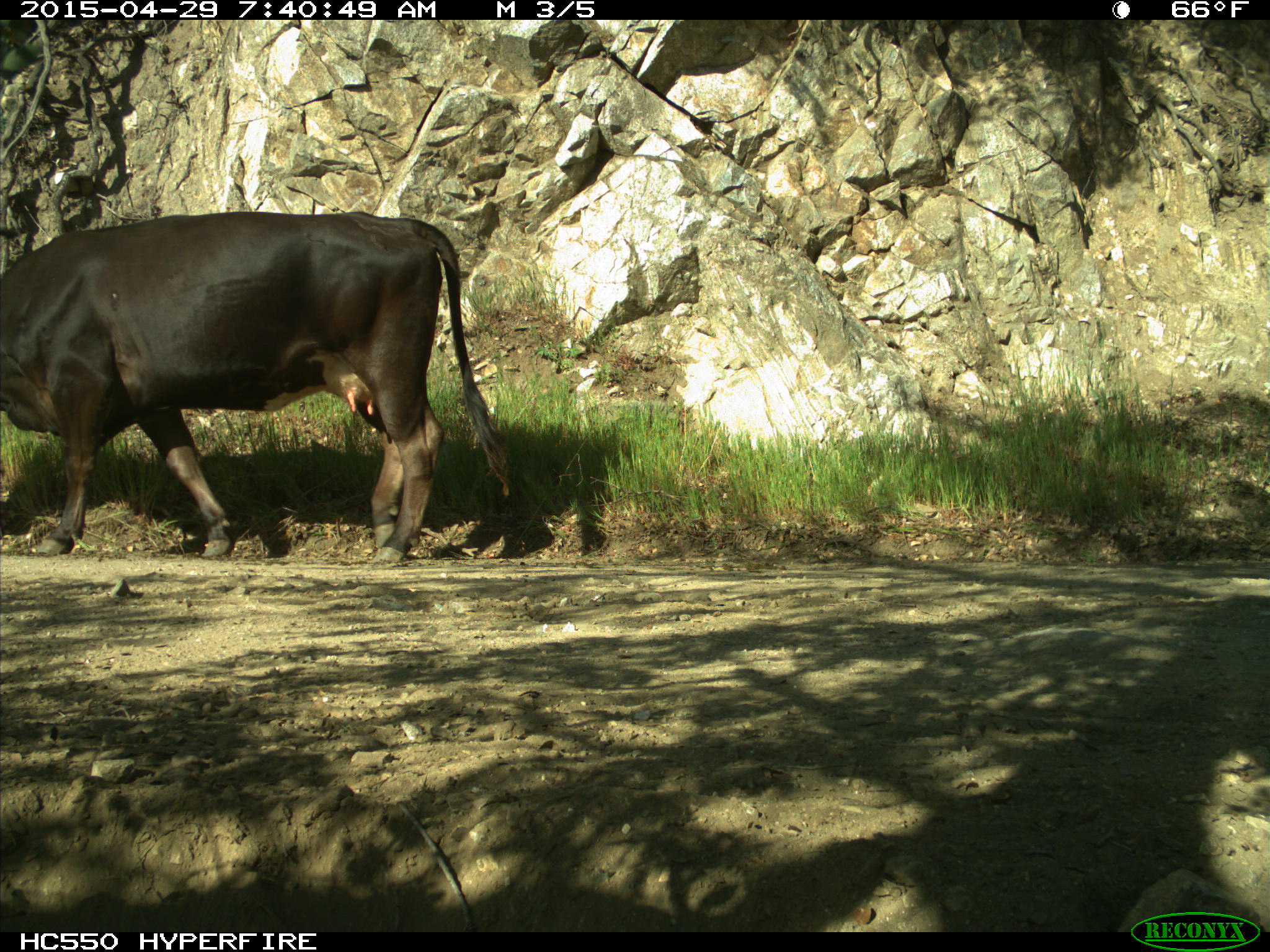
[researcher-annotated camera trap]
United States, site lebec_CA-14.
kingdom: Animalia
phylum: Chordata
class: Mammalia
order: Artiodactyla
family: Bovidae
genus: Bos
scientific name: Bos taurus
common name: domestic cow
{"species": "Bos taurus (domestic cow)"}